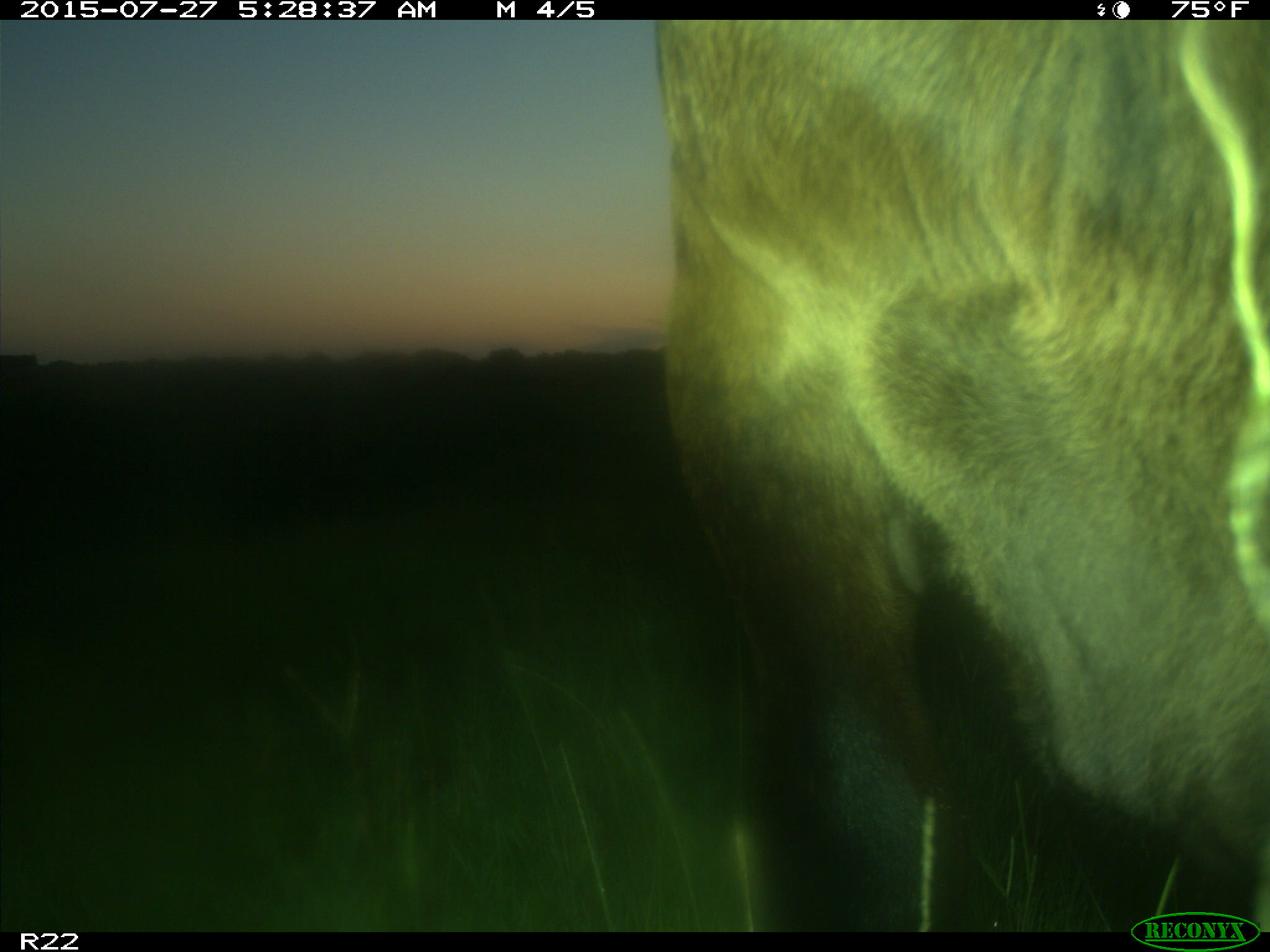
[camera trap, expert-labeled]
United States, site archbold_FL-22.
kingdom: Animalia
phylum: Chordata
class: Mammalia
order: Artiodactyla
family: Bovidae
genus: Bos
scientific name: Bos taurus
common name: domestic cow